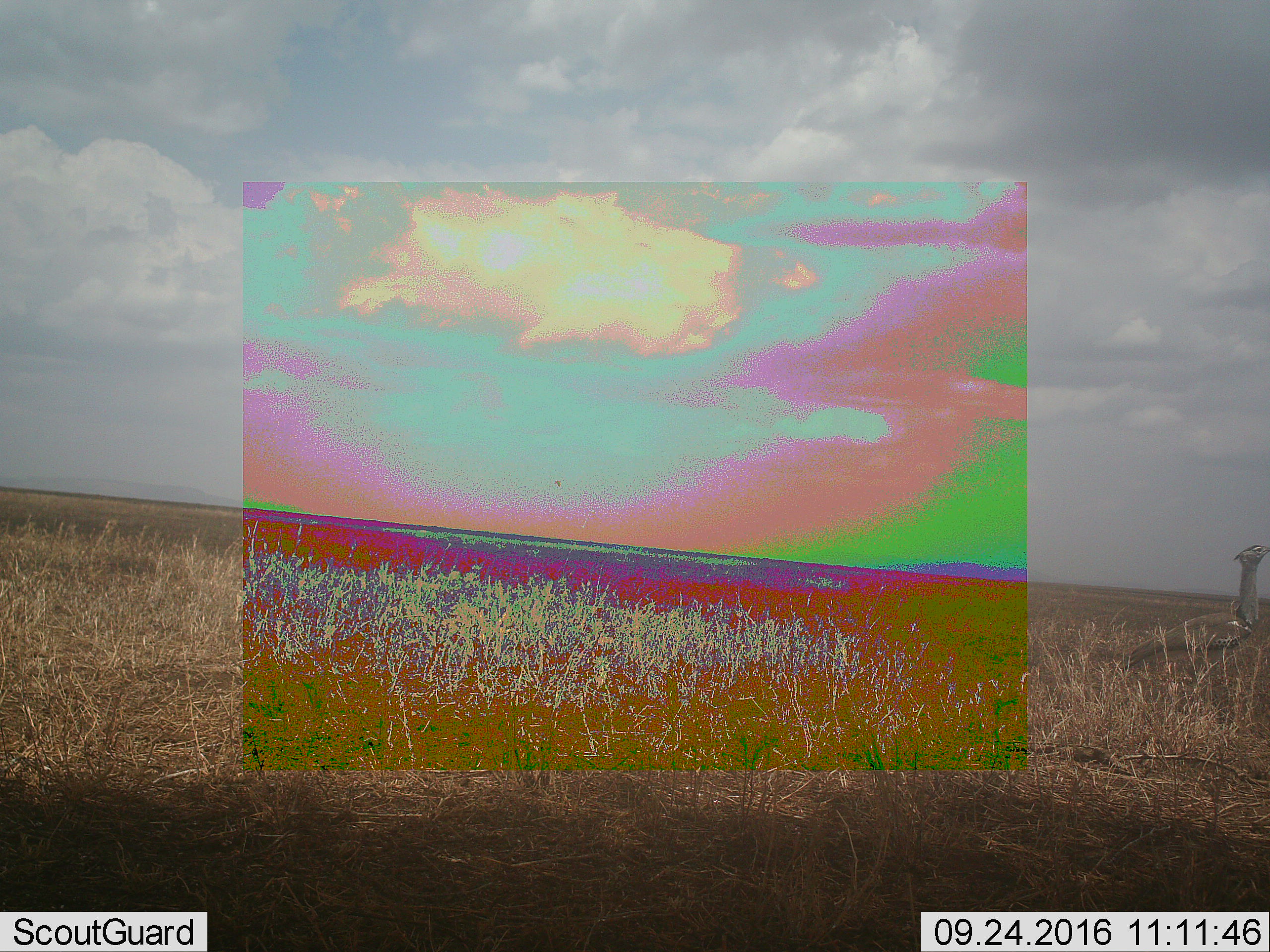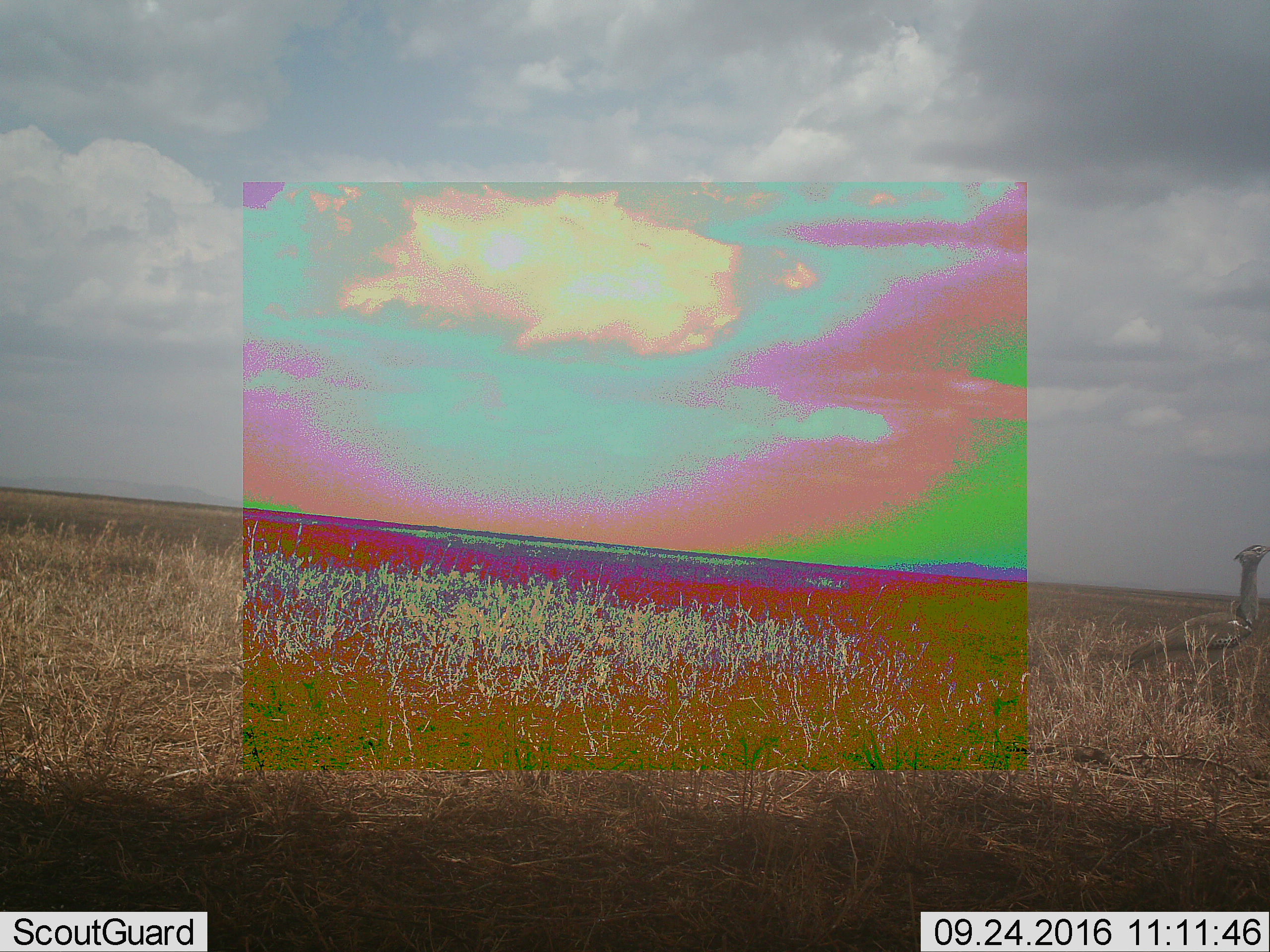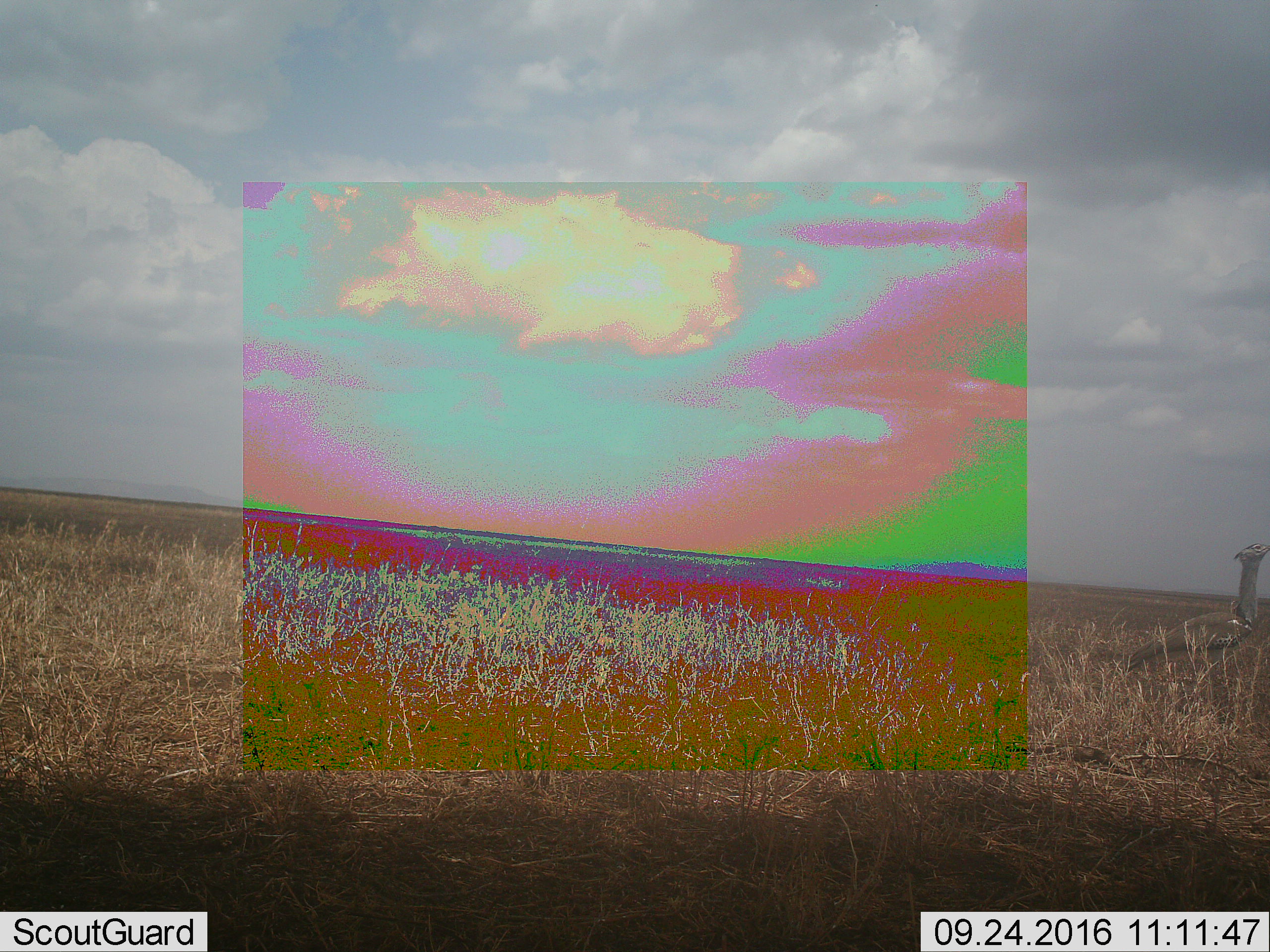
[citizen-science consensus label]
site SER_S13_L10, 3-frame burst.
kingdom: Animalia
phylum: Chordata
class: Aves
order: Otidiformes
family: Otididae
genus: Ardeotis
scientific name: Ardeotis kori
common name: kori bustard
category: bustardkori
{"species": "bustardkori (kori bustard) (Ardeotis kori)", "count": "1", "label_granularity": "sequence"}